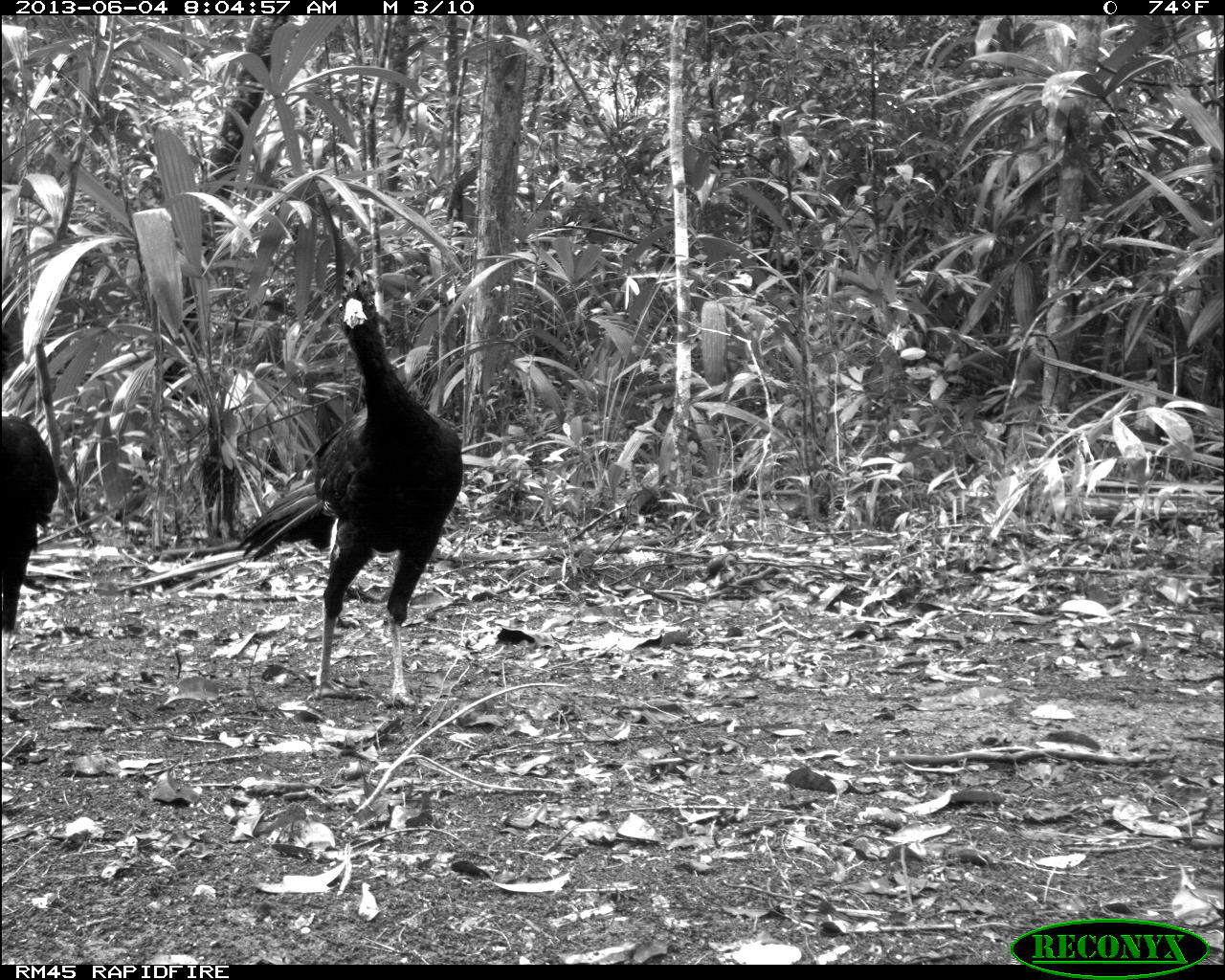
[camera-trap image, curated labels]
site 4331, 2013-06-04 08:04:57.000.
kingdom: Animalia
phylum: Chordata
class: Aves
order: Galliformes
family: Cracidae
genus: Crax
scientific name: Crax rubra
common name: great curassow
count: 5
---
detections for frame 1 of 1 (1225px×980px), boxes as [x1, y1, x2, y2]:
crax rubra: [235, 282, 463, 705]; [0, 416, 59, 711]